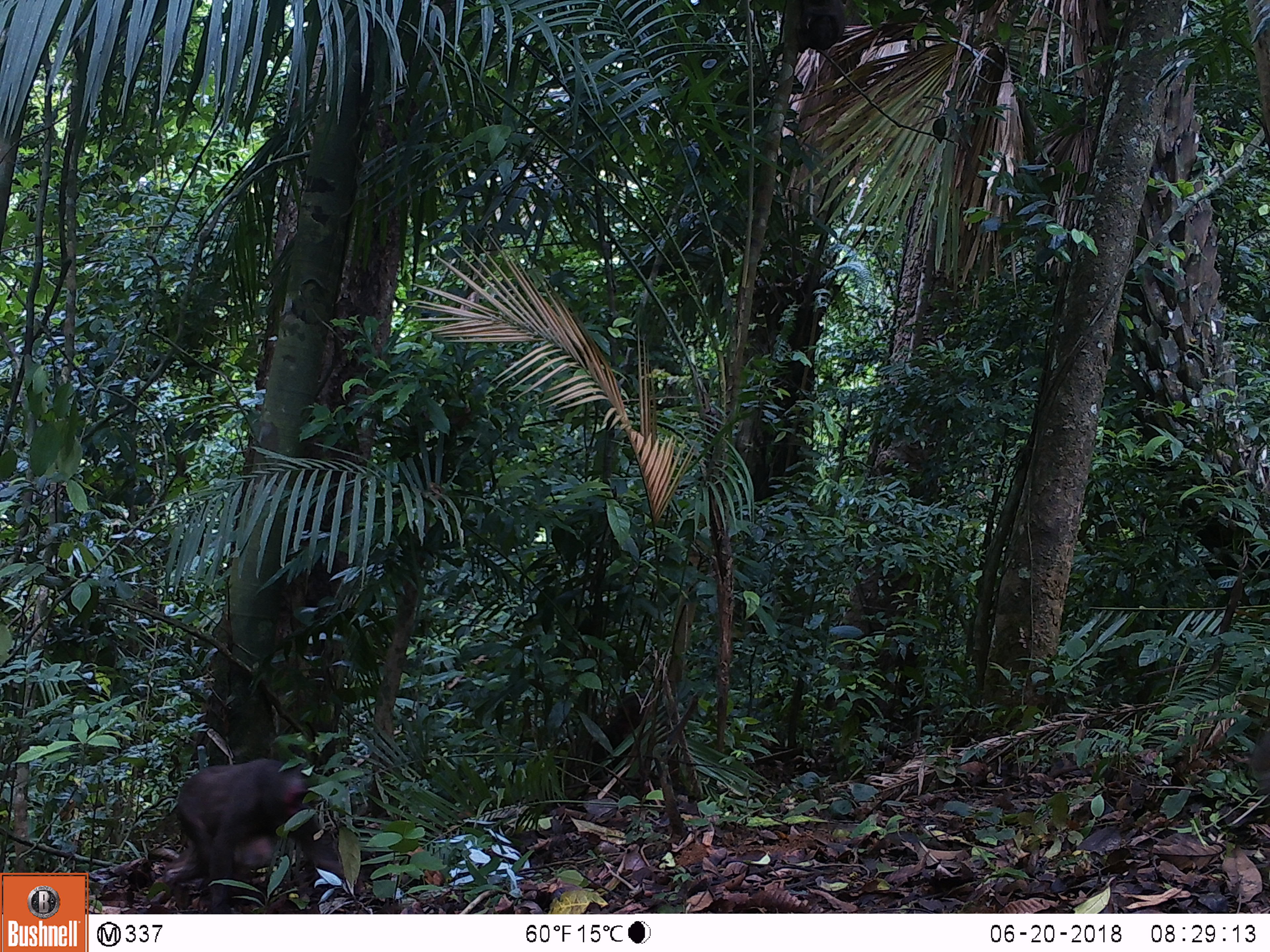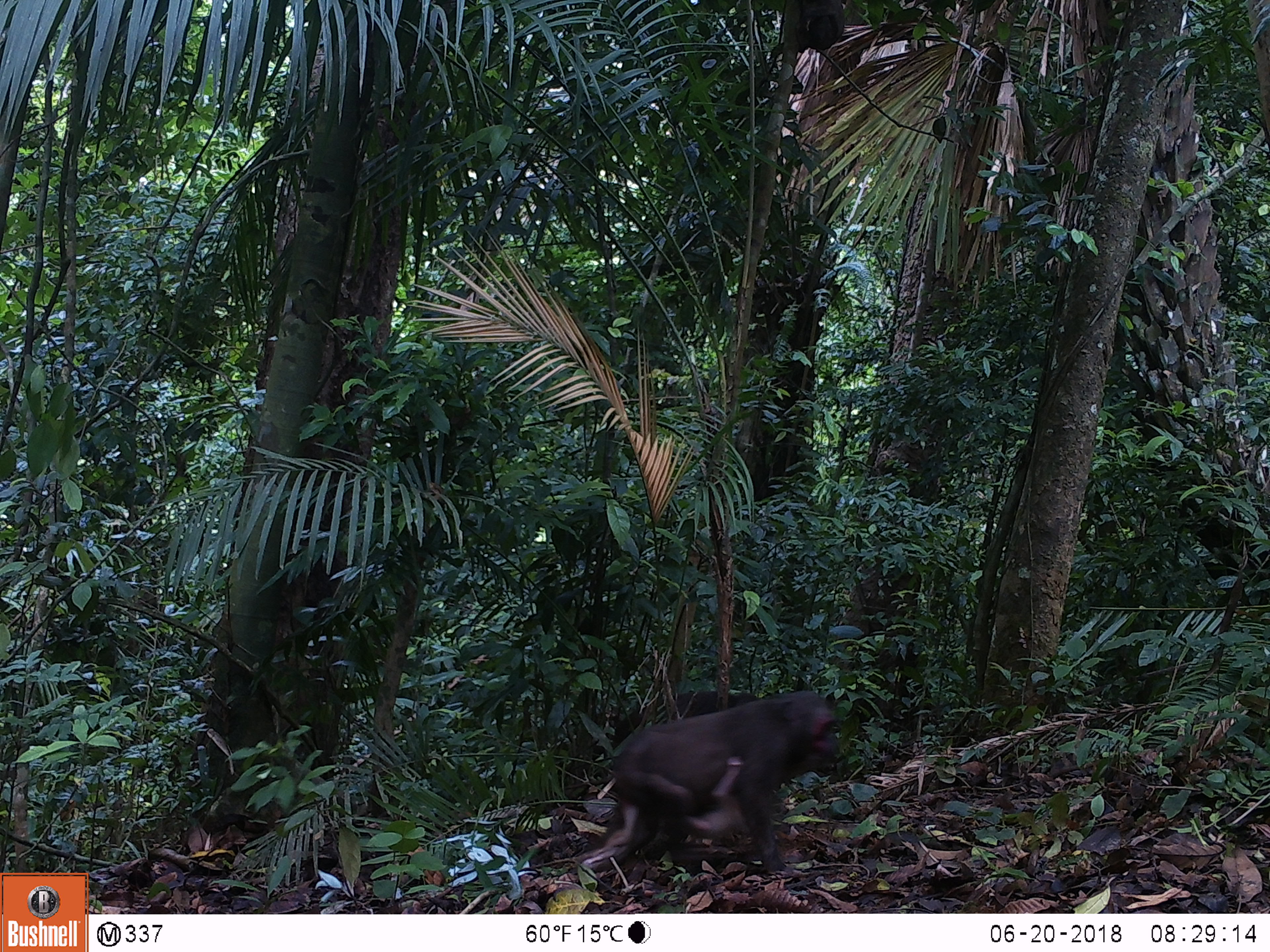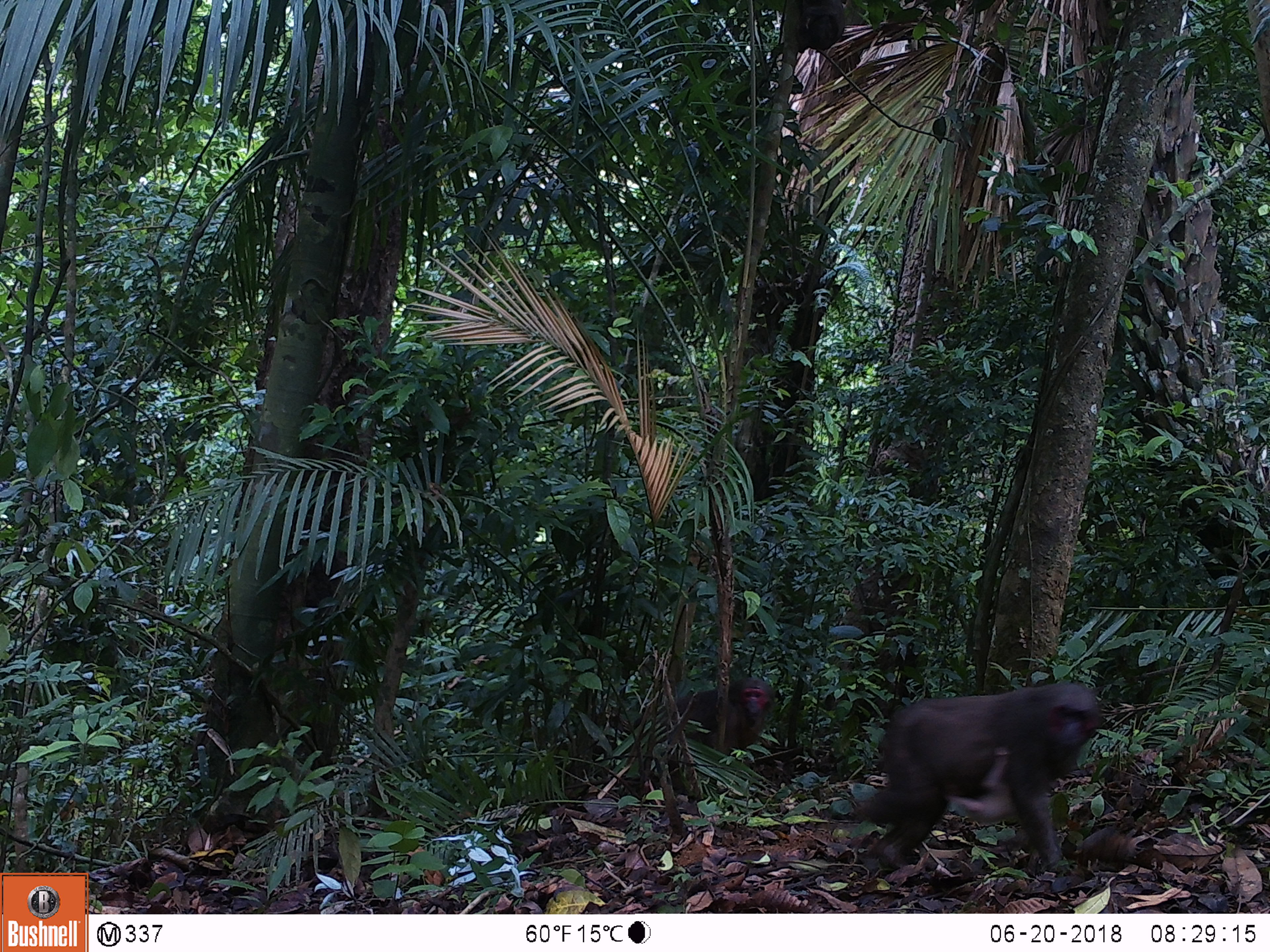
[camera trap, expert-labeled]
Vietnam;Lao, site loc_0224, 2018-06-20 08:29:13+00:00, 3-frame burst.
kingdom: Animalia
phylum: Chordata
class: Mammalia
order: Primates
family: Cercopithecidae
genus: Macaca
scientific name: Macaca arctoides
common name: stump-tailed macaque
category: stump tailed macaque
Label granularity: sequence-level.